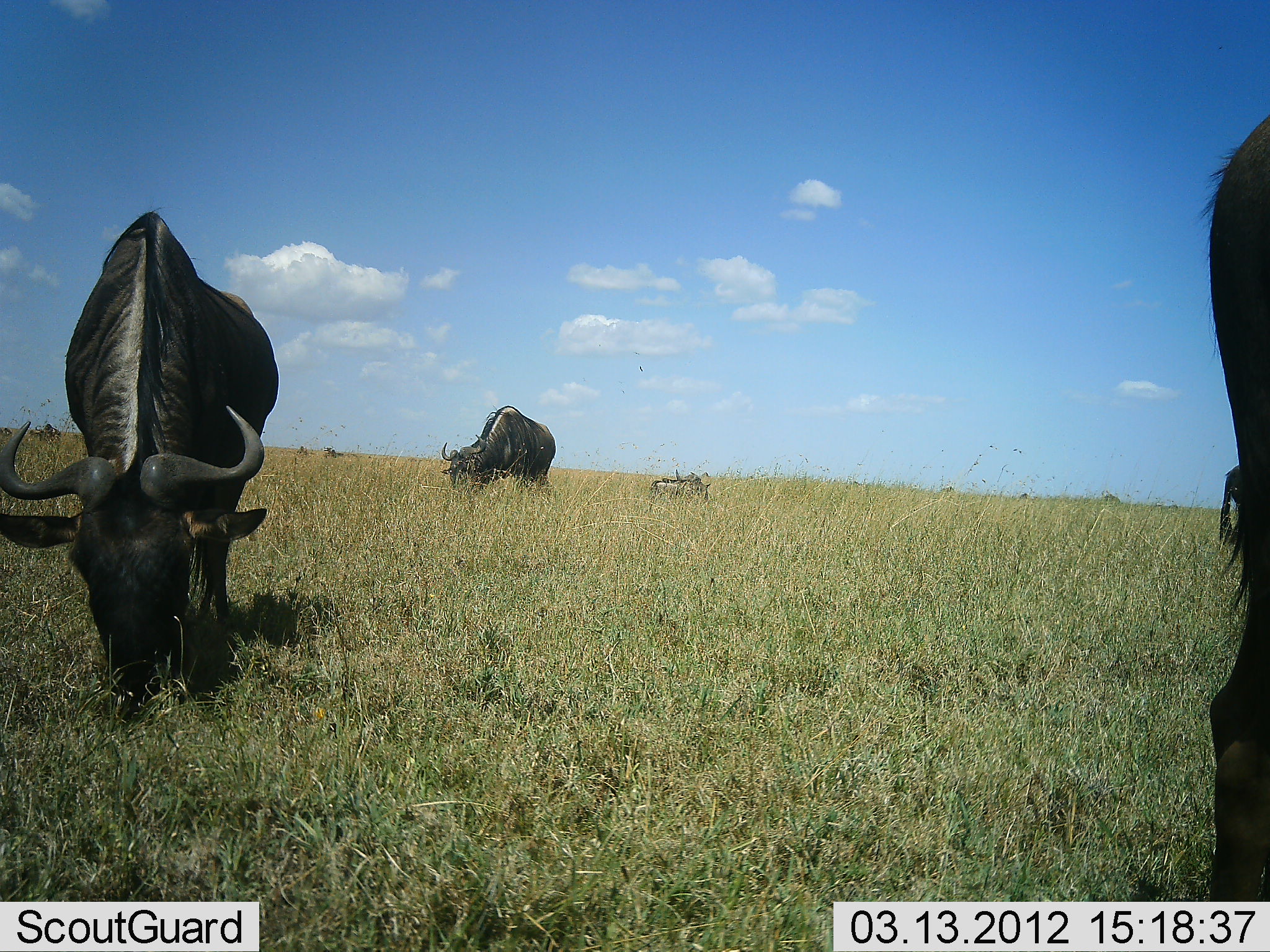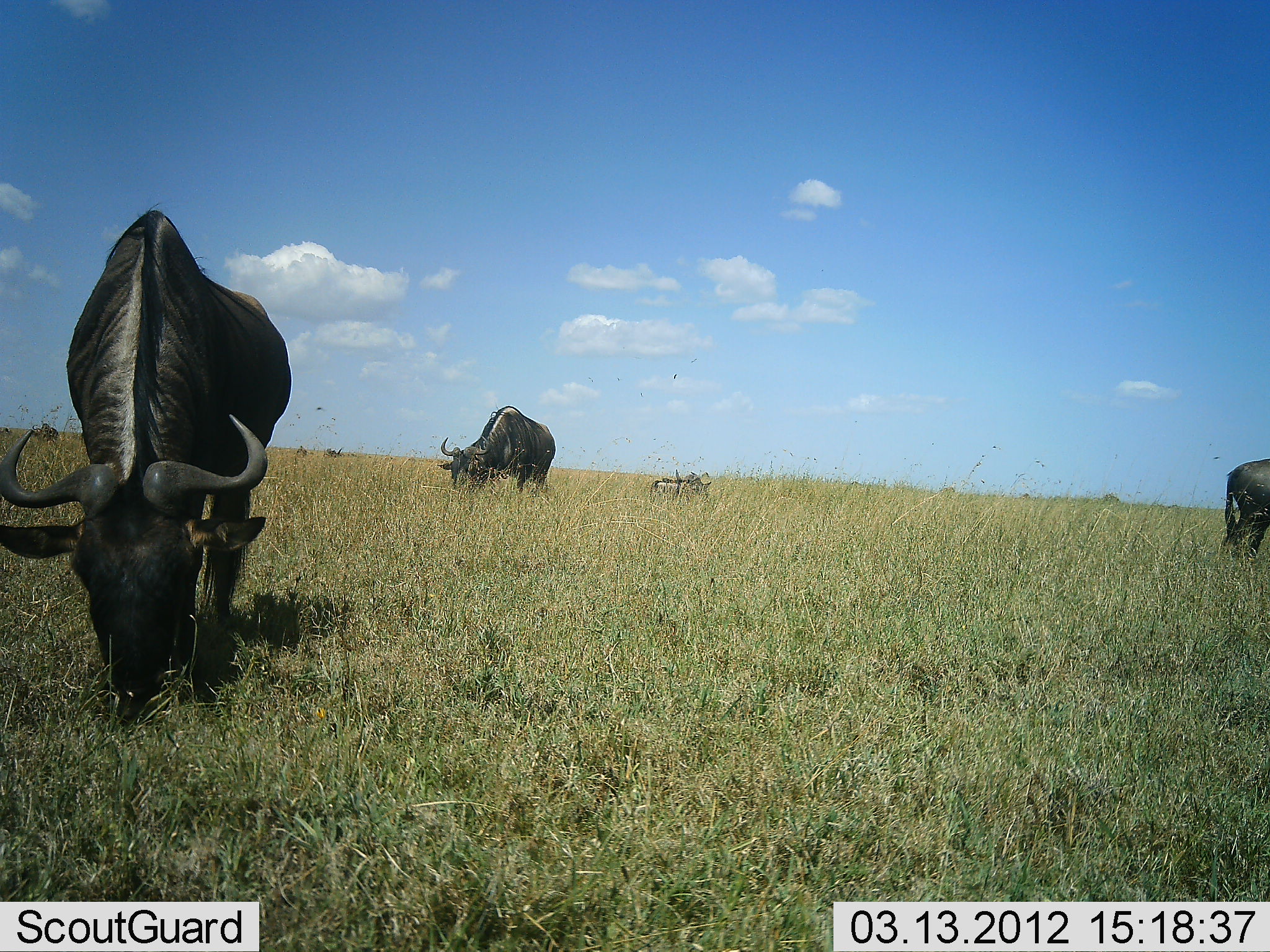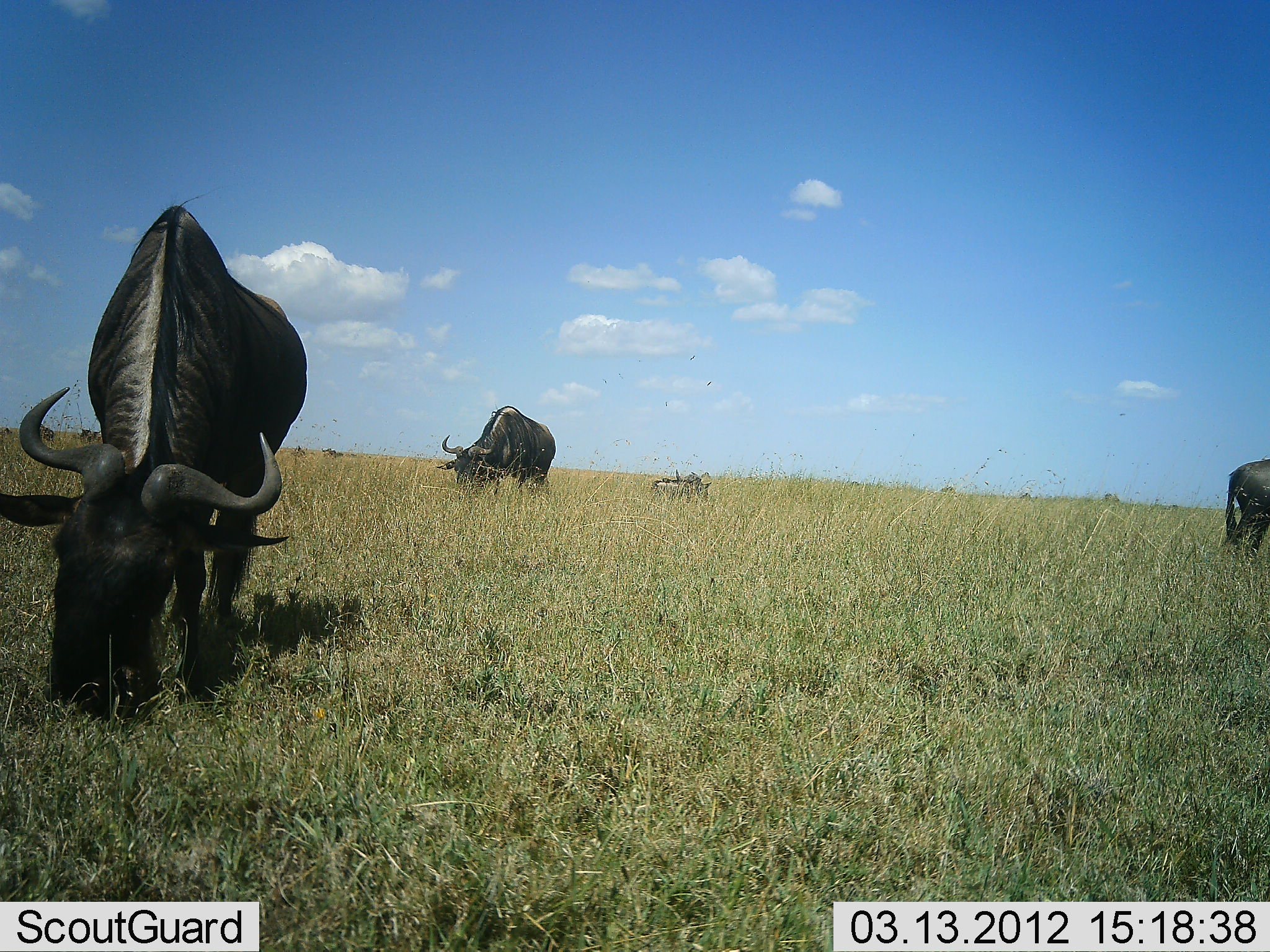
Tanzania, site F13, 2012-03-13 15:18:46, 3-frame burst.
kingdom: Animalia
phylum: Chordata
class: Mammalia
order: Artiodactyla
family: Bovidae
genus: Connochaetes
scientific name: Connochaetes taurinus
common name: blue wildebeest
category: wildebeest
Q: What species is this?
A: Wildebeest (blue wildebeest) (Connochaetes taurinus).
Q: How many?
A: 5.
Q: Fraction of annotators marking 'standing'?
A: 47%.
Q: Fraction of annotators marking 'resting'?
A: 53%.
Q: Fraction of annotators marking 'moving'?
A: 24%.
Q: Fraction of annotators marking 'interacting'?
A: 0%.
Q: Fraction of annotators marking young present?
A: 0%.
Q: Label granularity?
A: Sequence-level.